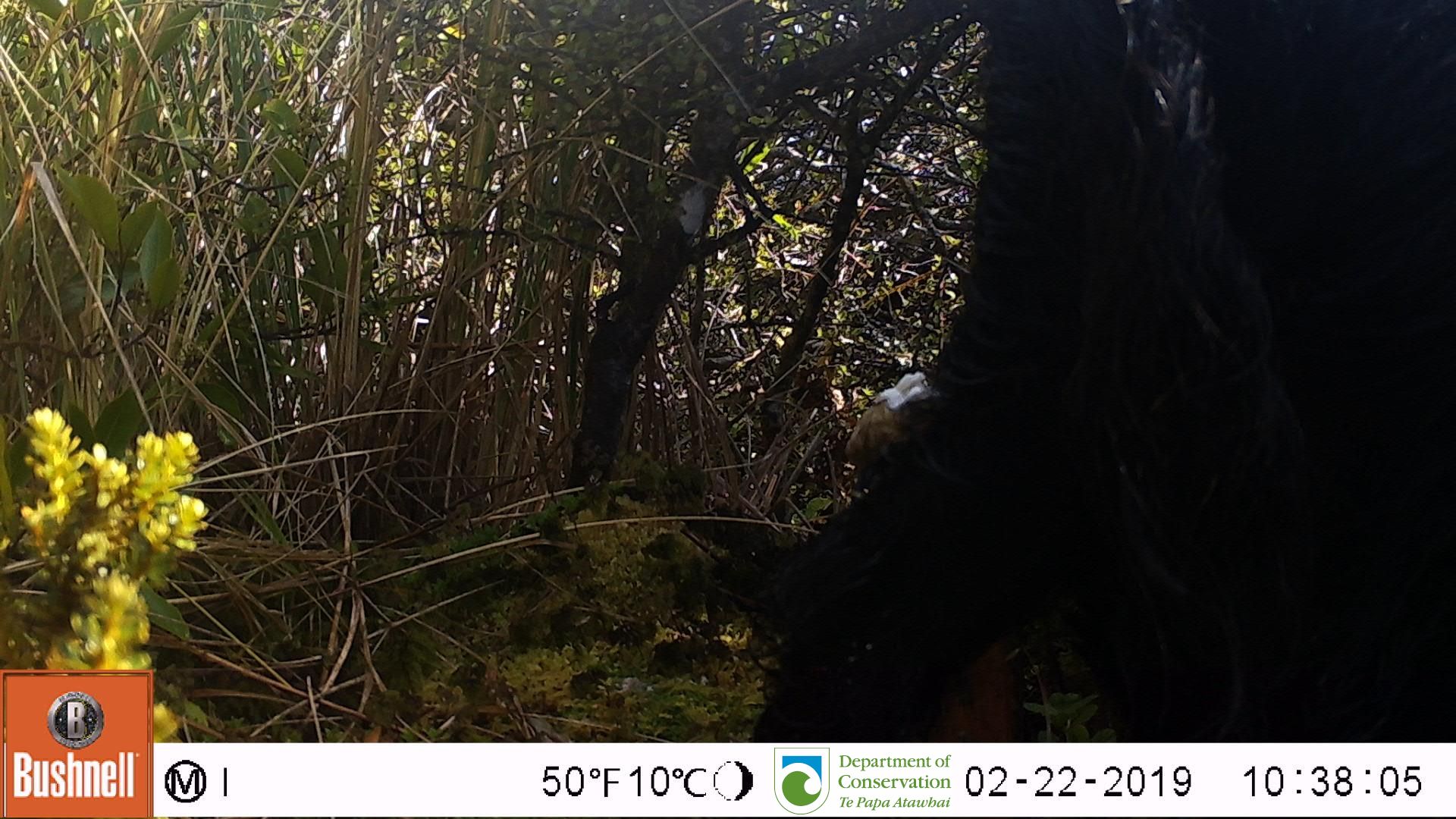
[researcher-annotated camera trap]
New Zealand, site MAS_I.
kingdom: Animalia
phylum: Chordata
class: Mammalia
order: Artiodactyla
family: Suidae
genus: Sus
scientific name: Sus scrofa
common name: pig